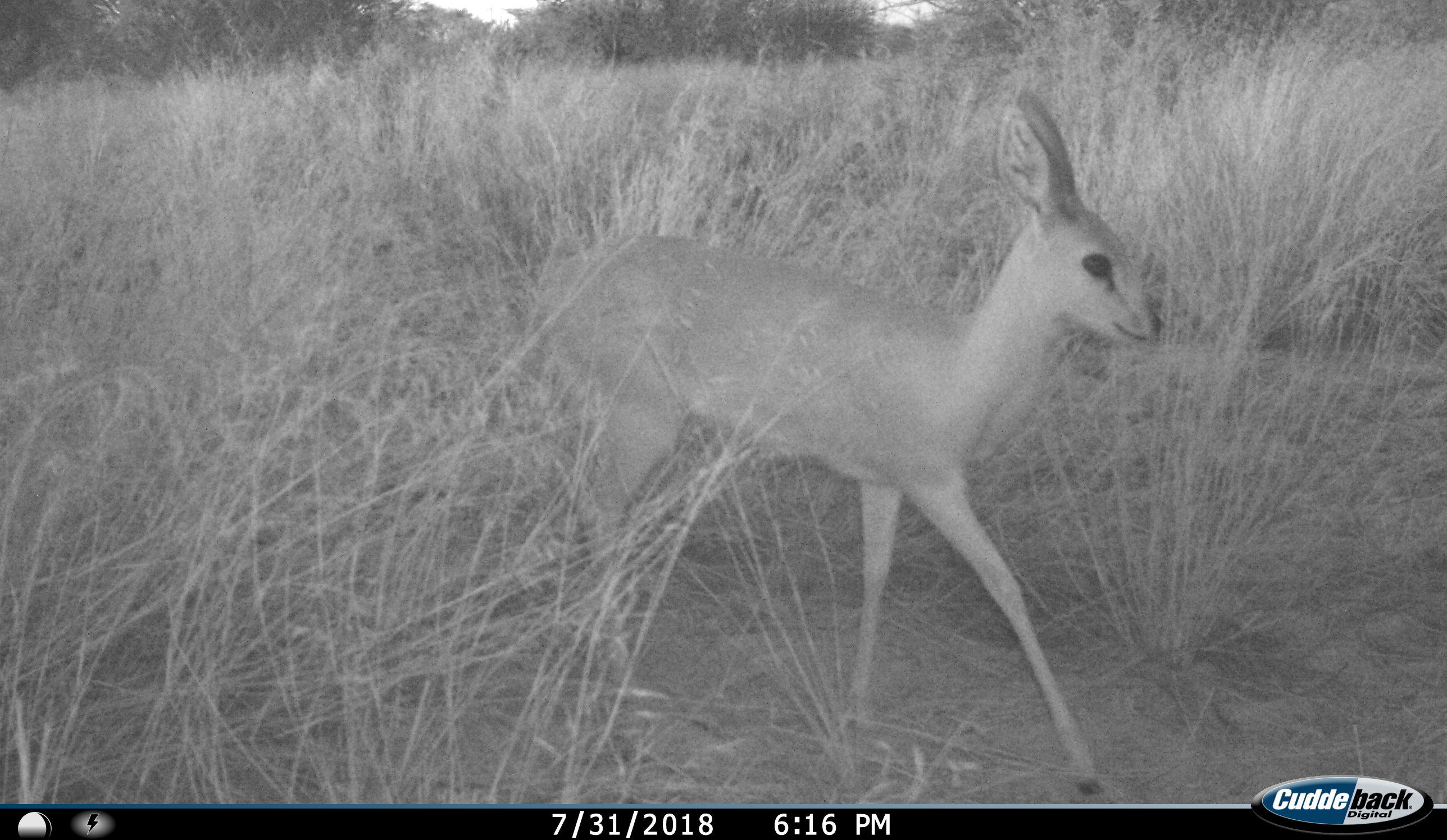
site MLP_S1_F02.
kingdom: Animalia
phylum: Chordata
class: Mammalia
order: Artiodactyla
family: Bovidae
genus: Raphicerus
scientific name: Raphicerus campestris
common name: steenbok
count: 1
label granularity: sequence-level